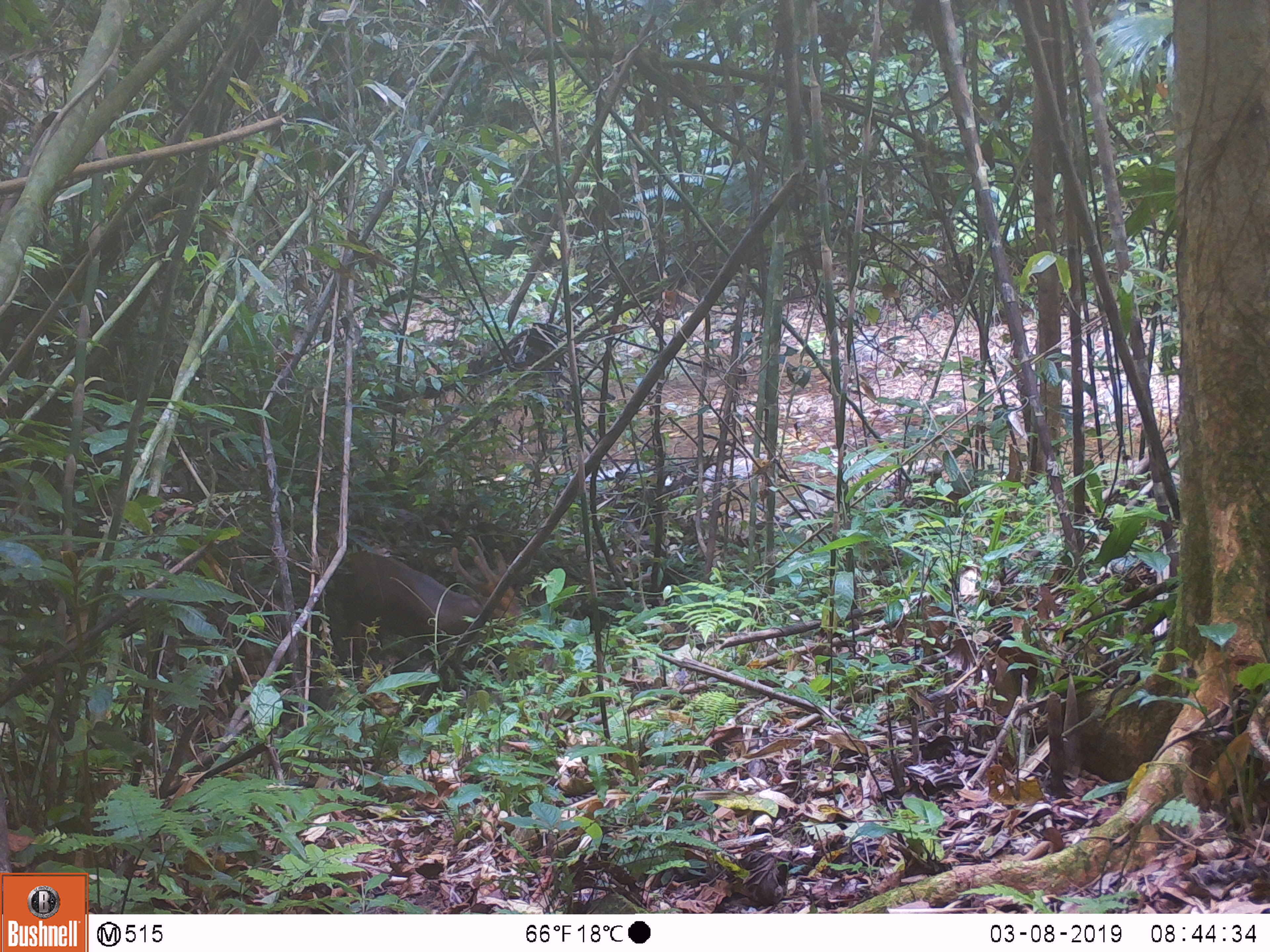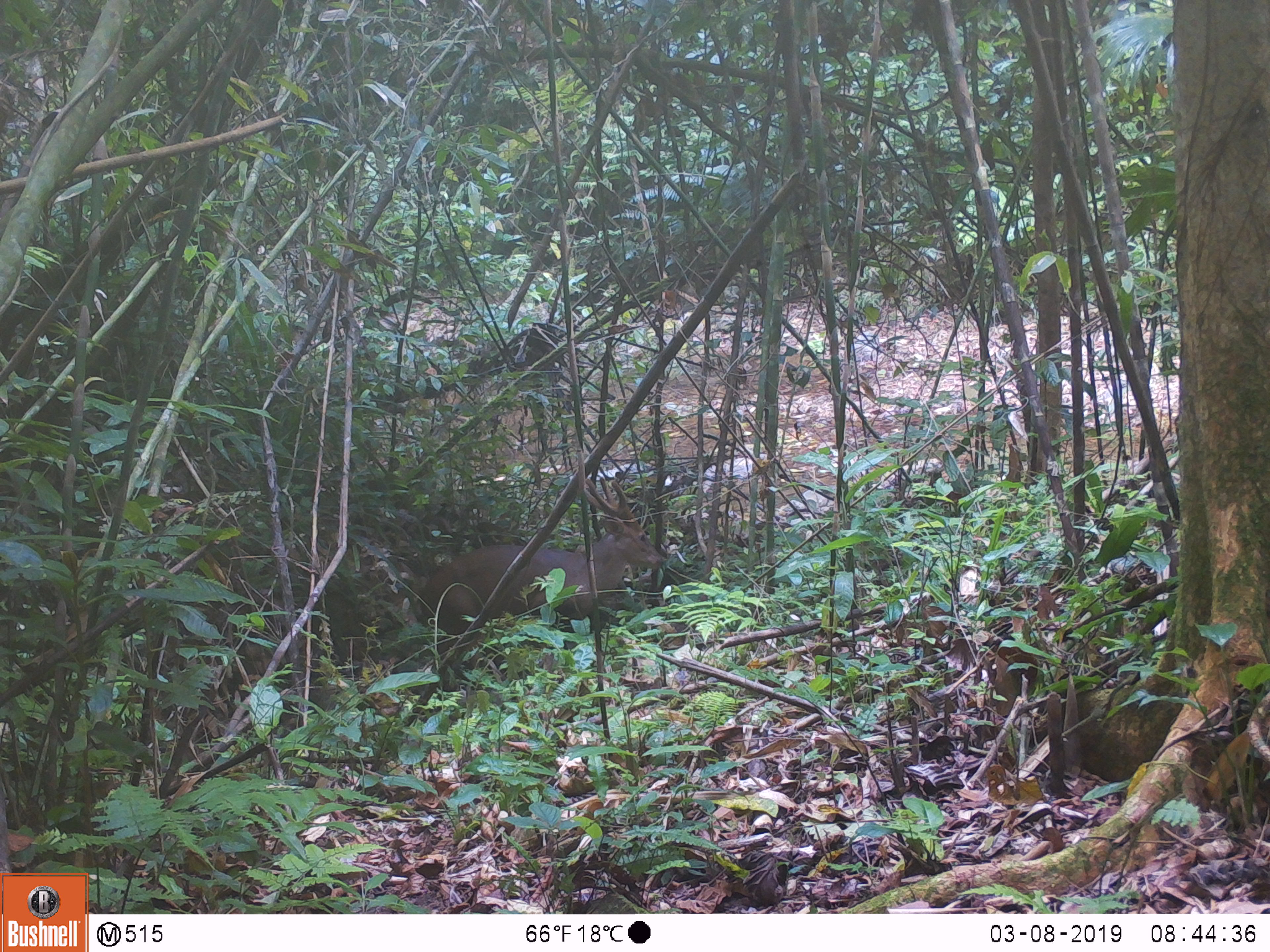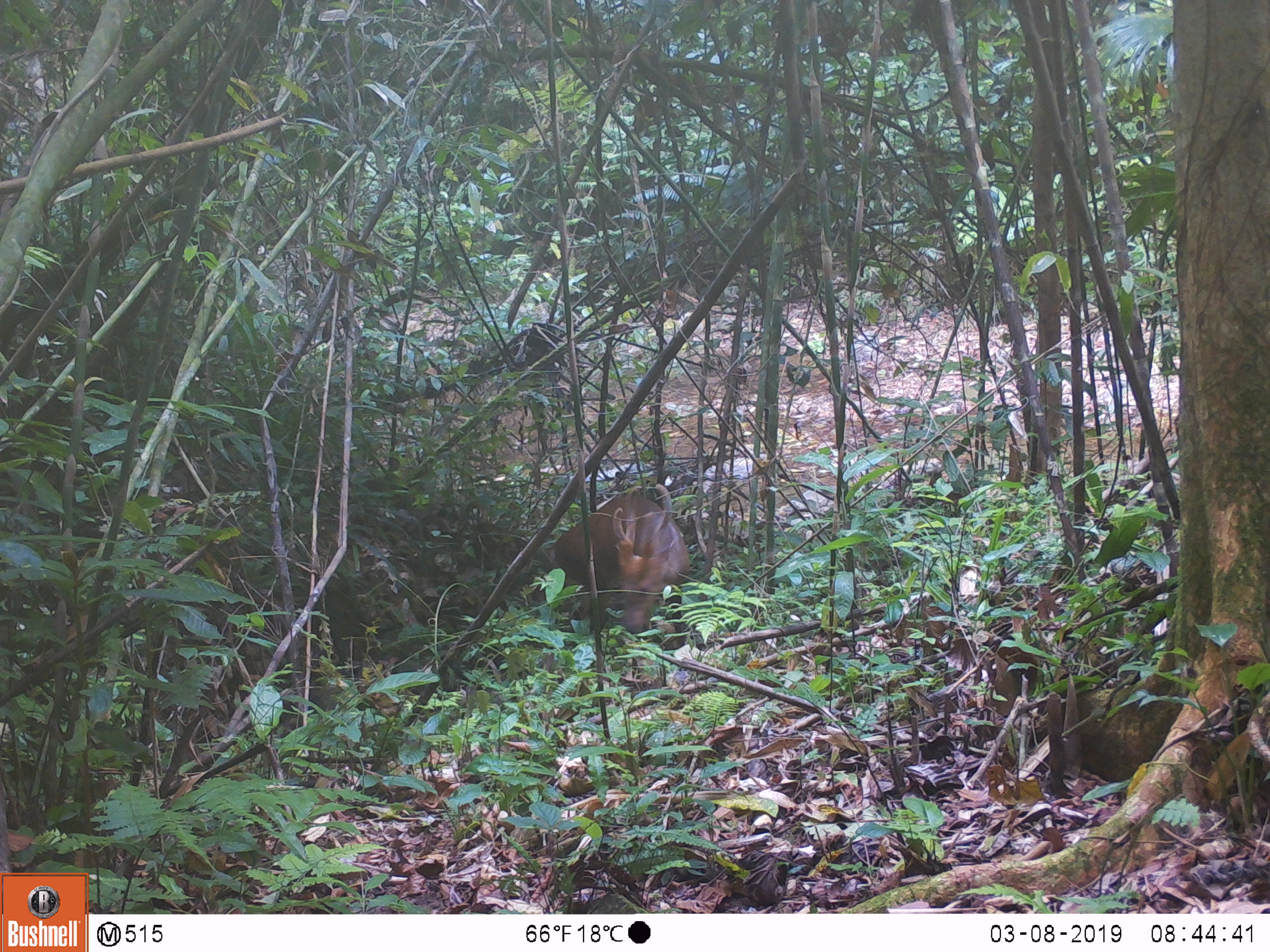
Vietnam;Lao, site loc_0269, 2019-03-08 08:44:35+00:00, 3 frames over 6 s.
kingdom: Animalia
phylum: Chordata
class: Mammalia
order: Artiodactyla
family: Cervidae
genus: Muntiacus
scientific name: Muntiacus vuquangensis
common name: large-antlered muntjac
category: large antlered muntjac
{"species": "large antlered muntjac (large-antlered muntjac) (Muntiacus vuquangensis)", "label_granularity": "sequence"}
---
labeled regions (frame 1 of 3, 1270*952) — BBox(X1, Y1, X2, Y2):
large antlered muntjac: BBox(327, 549, 482, 694)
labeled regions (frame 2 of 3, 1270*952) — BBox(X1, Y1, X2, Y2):
large antlered muntjac: BBox(417, 477, 663, 688)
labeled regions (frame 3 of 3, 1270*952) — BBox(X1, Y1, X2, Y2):
large antlered muntjac: BBox(536, 483, 690, 653)